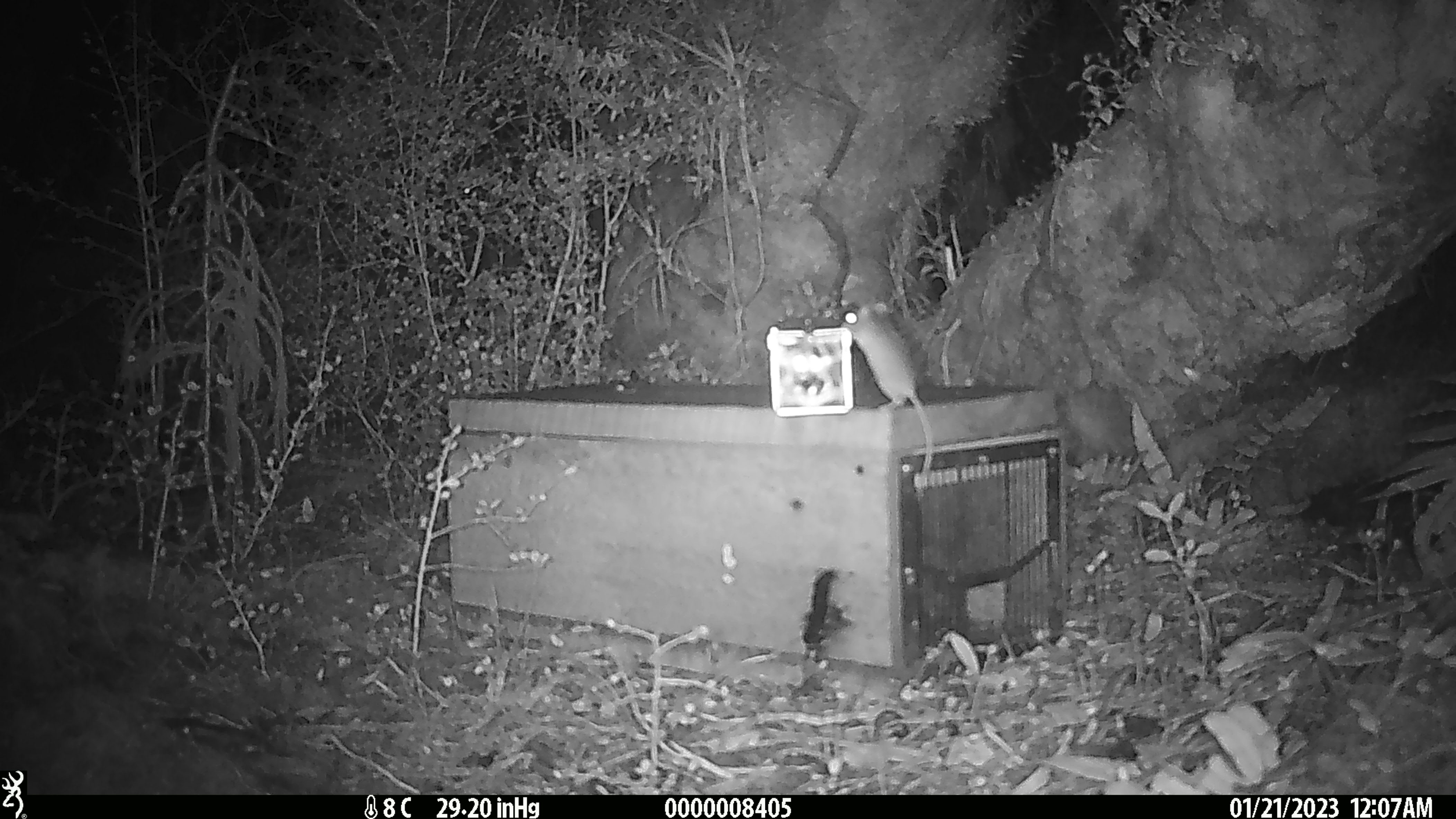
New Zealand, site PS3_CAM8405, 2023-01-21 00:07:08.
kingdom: Animalia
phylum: Chordata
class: Mammalia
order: Rodentia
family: Muridae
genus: Mus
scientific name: Mus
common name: mouse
Mouse (Mus).